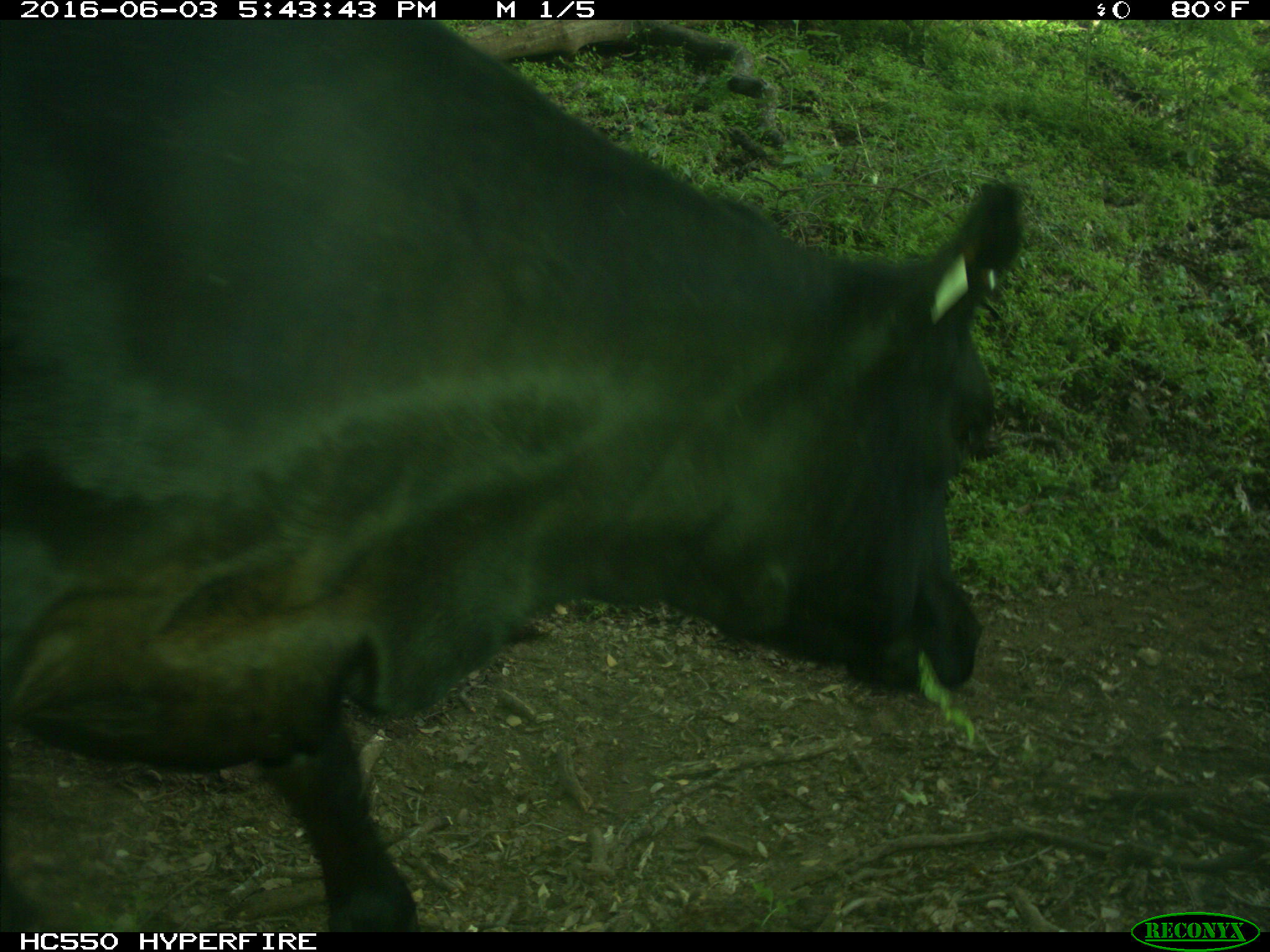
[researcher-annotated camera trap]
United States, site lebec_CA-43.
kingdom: Animalia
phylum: Chordata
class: Mammalia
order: Artiodactyla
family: Bovidae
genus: Bos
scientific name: Bos taurus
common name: domestic cow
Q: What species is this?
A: Bos taurus (domestic cow).